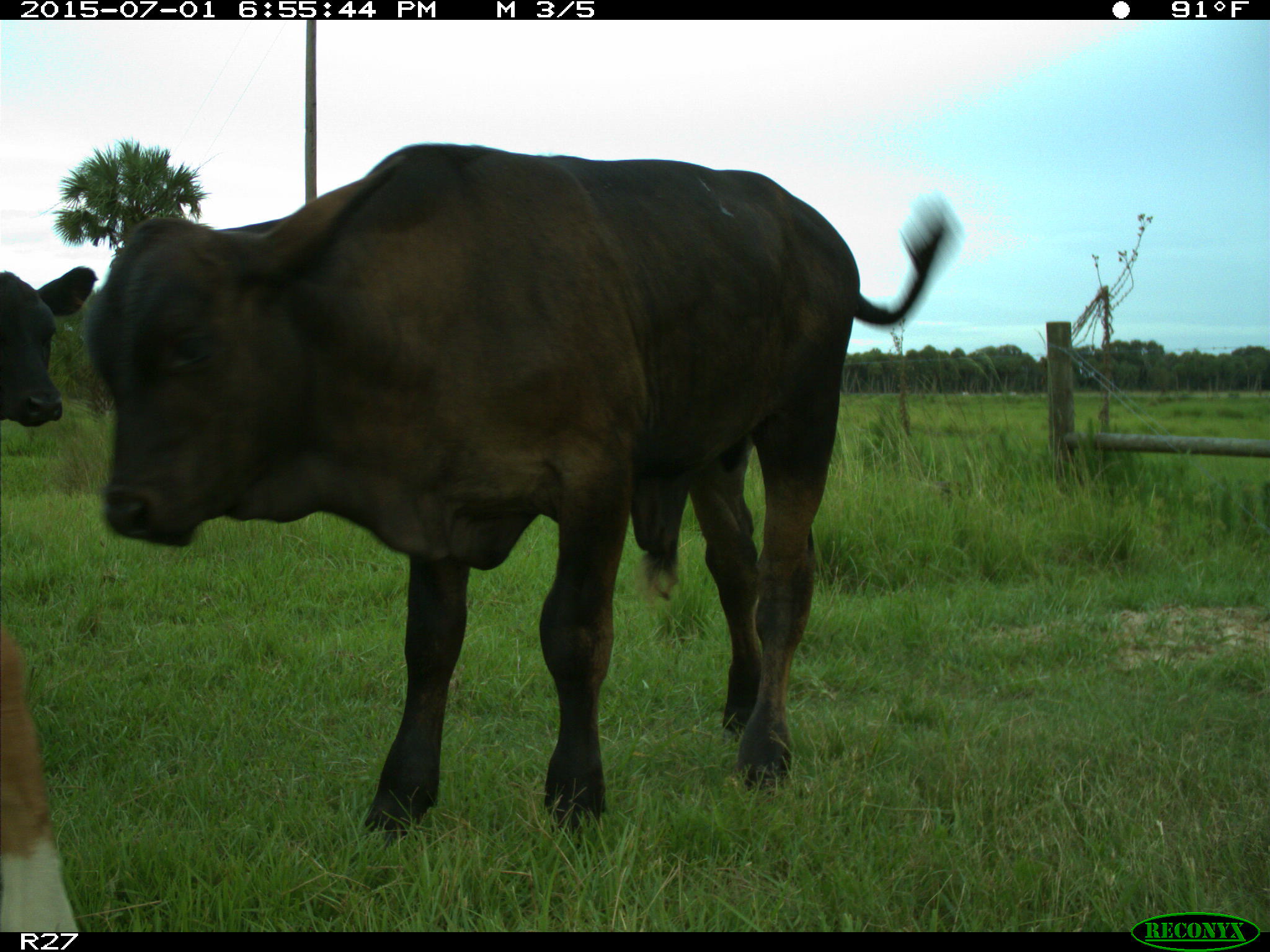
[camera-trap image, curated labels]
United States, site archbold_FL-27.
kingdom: Animalia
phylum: Chordata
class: Mammalia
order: Artiodactyla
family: Bovidae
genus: Bos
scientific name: Bos taurus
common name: domestic cow